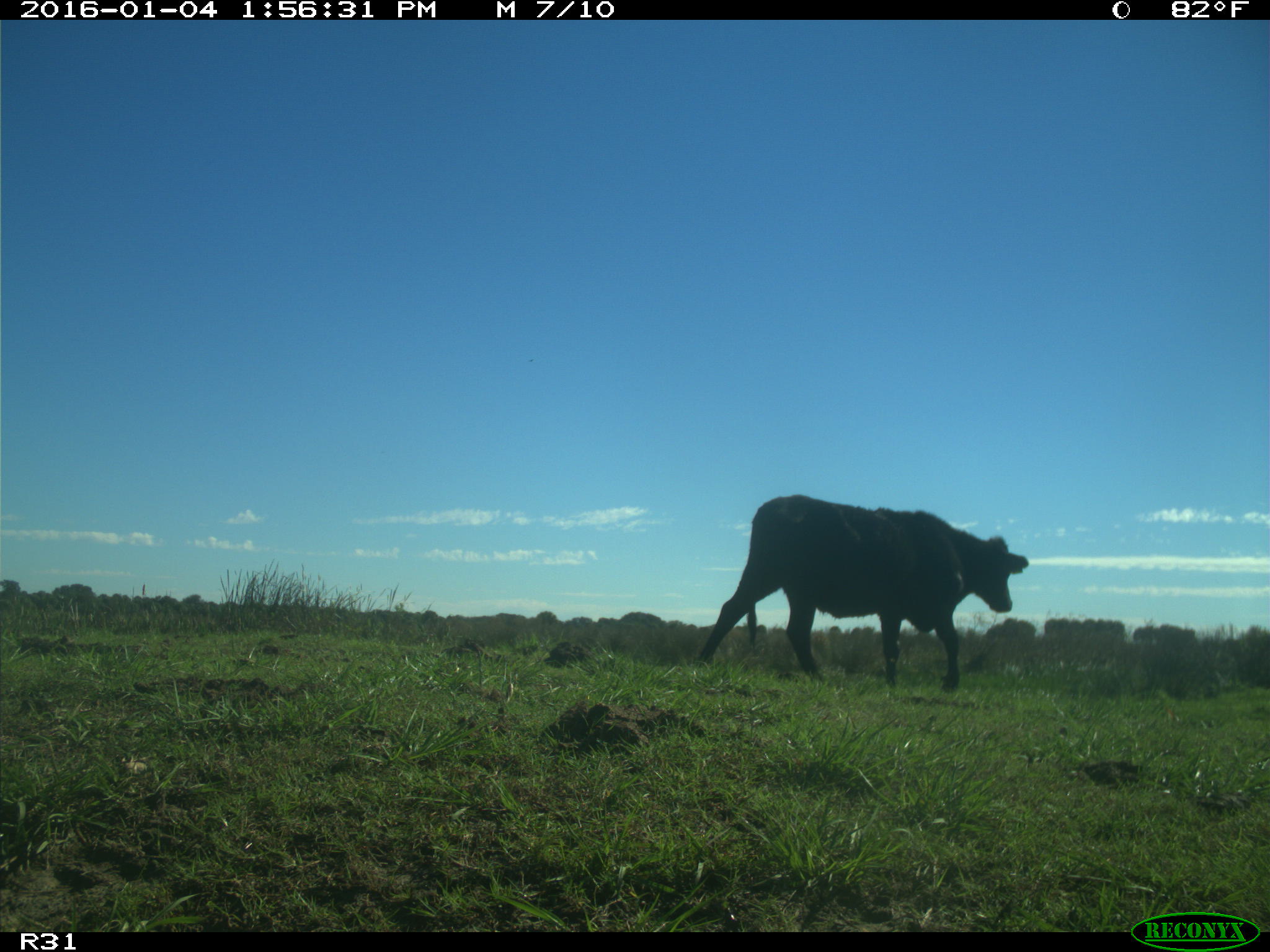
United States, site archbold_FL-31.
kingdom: Animalia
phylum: Chordata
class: Mammalia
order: Artiodactyla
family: Bovidae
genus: Bos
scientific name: Bos taurus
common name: domestic cow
Bos taurus (domestic cow).